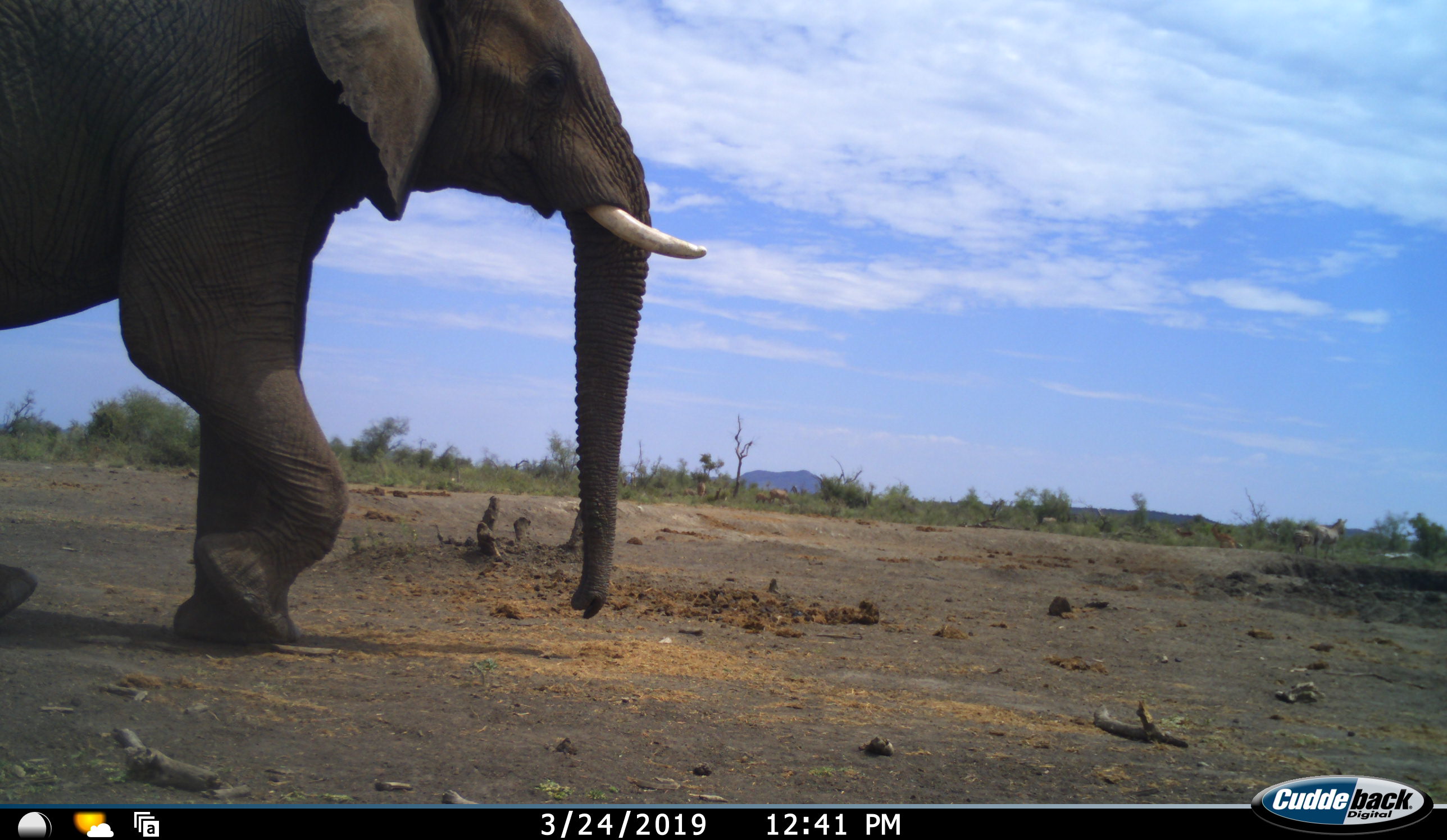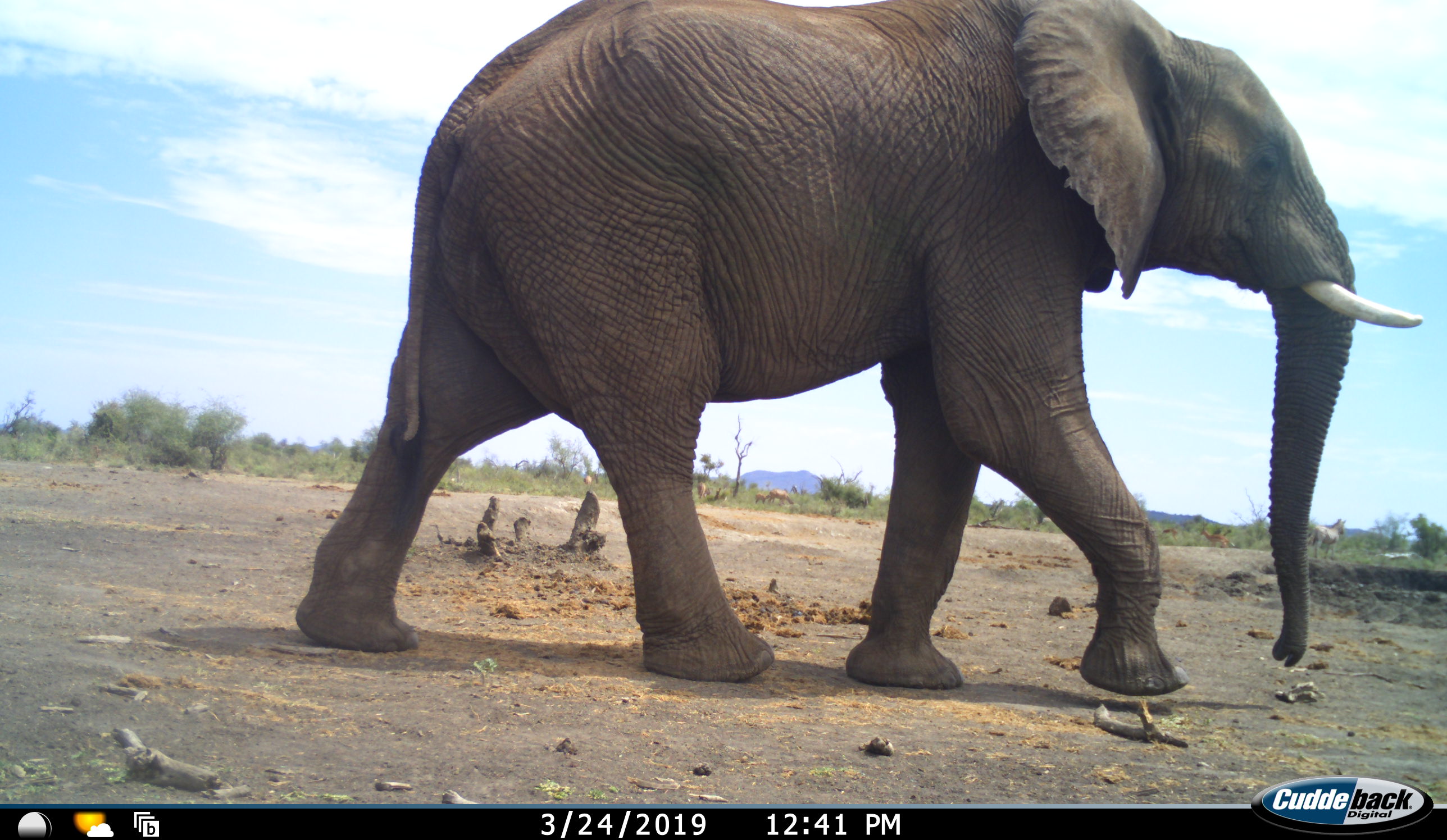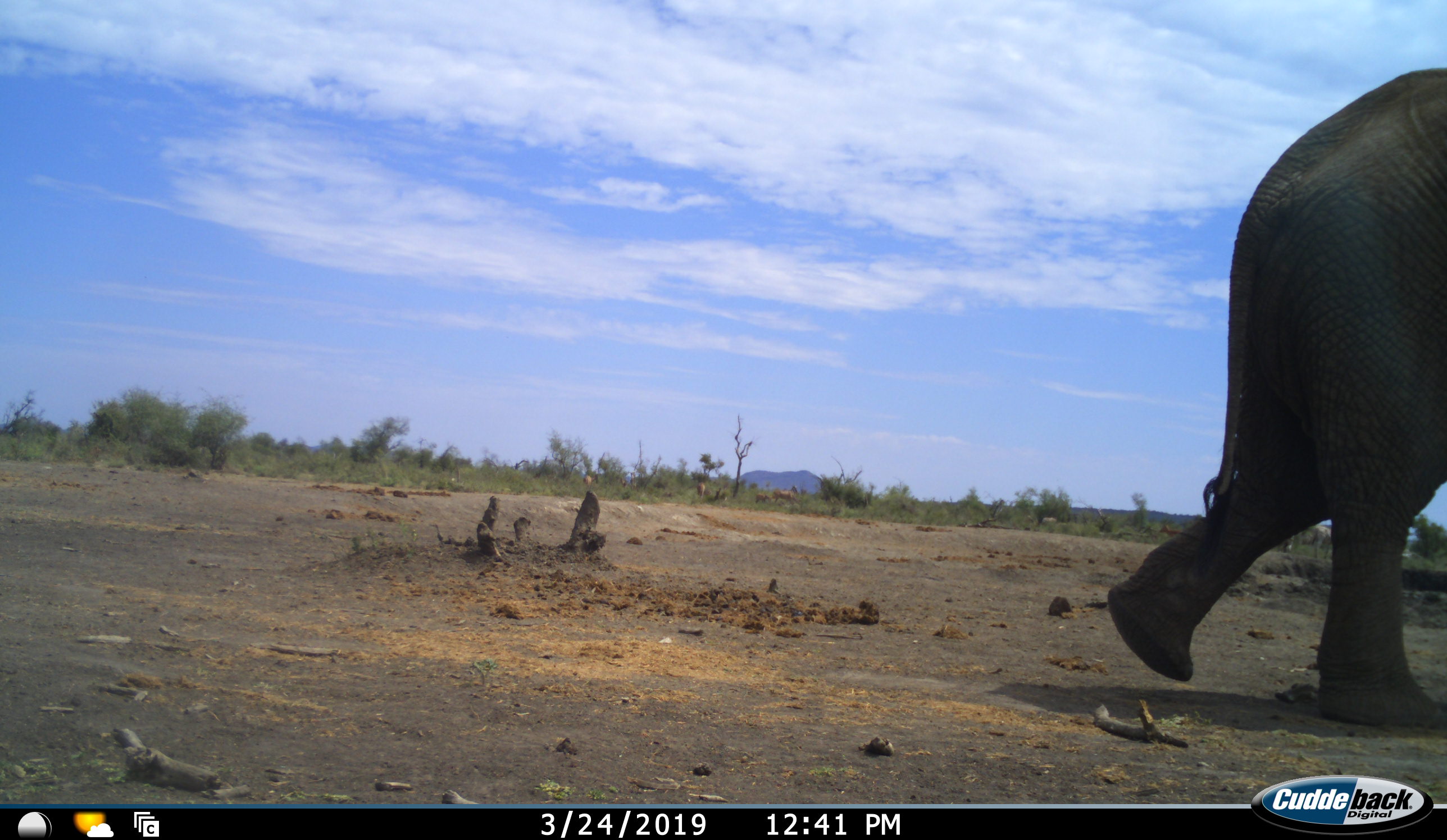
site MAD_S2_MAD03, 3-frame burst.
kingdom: Animalia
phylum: Chordata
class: Mammalia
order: Proboscidea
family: Elephantidae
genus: Loxodonta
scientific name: Loxodonta africana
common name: african bush elephant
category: elephant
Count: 1.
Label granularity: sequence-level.